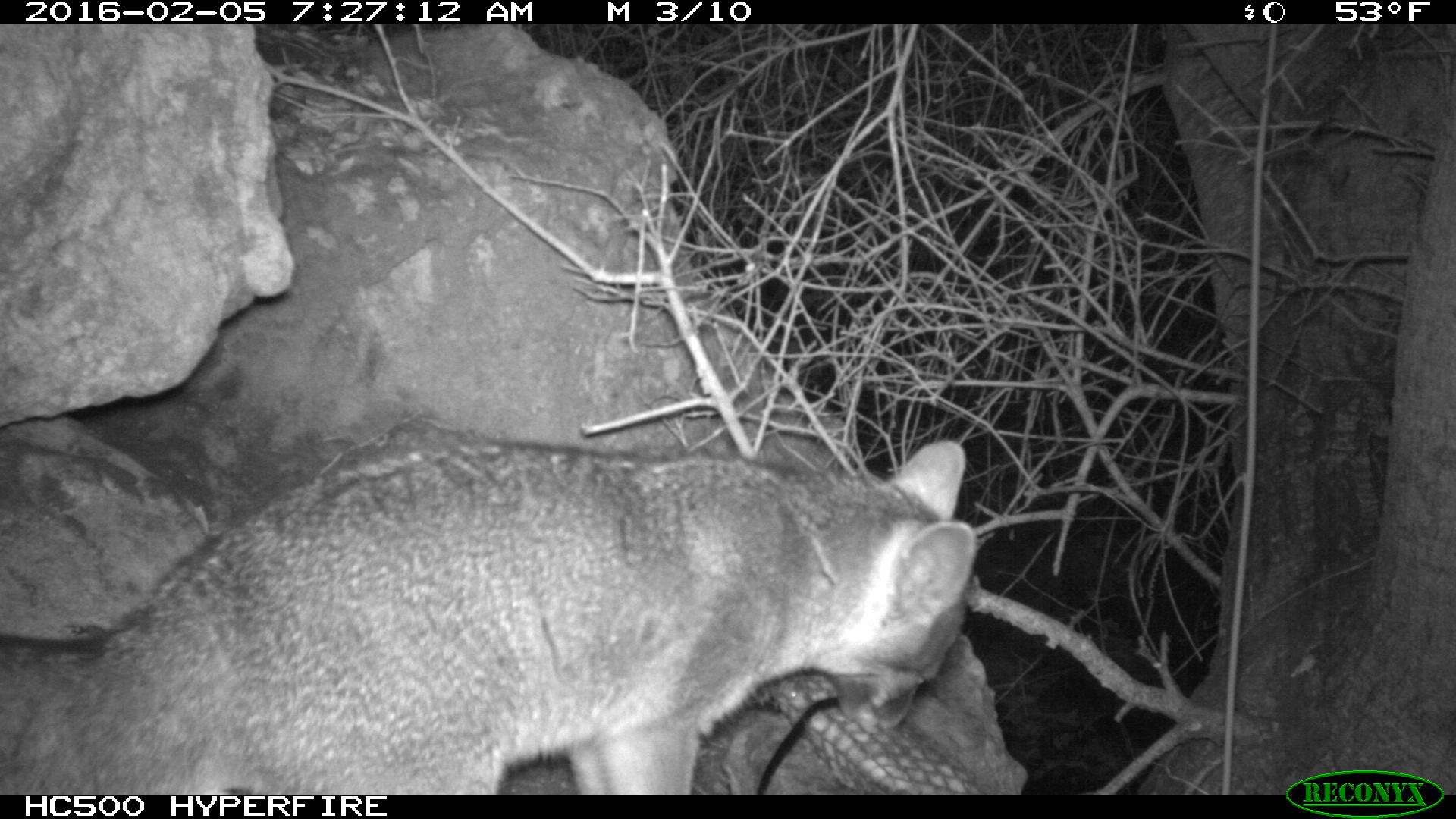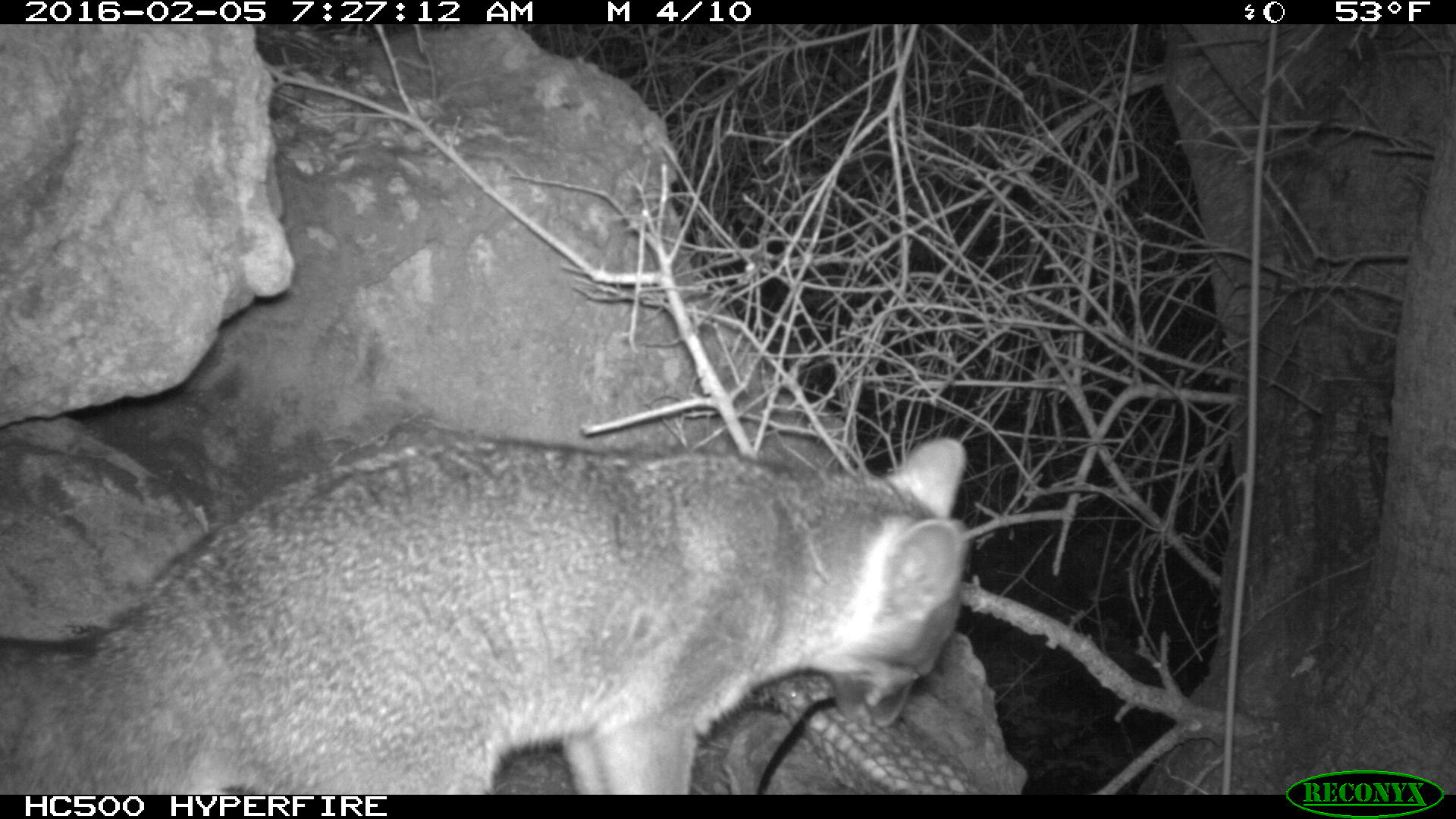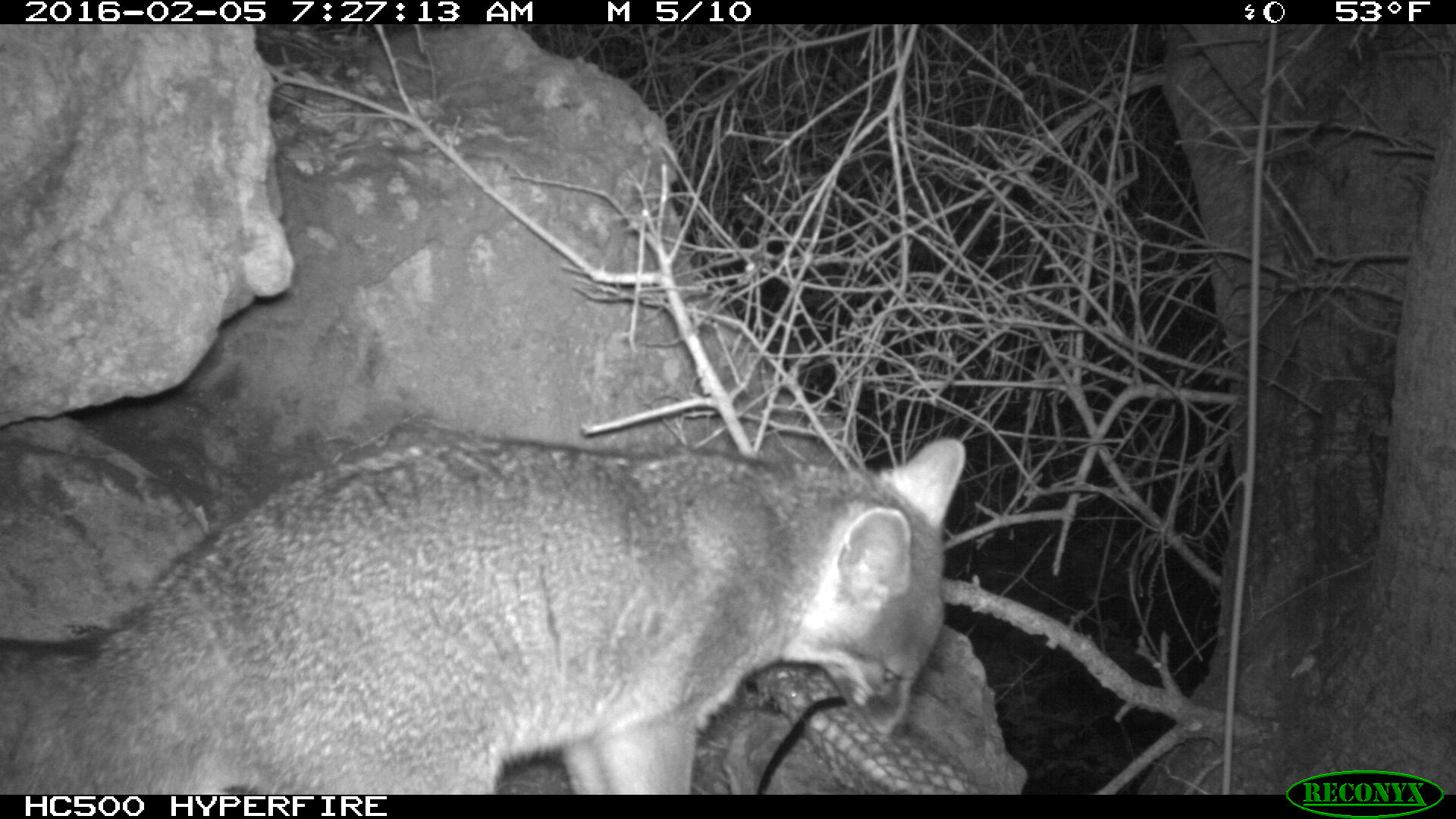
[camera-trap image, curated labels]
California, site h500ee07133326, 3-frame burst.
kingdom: Animalia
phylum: Chordata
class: Mammalia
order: Carnivora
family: Canidae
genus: Urocyon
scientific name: Urocyon littoralis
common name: island fox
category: fox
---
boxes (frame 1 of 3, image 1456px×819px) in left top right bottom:
fox: 0 436 976 794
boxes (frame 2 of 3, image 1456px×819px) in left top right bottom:
fox: 0 437 968 794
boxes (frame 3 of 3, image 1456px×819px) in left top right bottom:
fox: 0 433 968 794